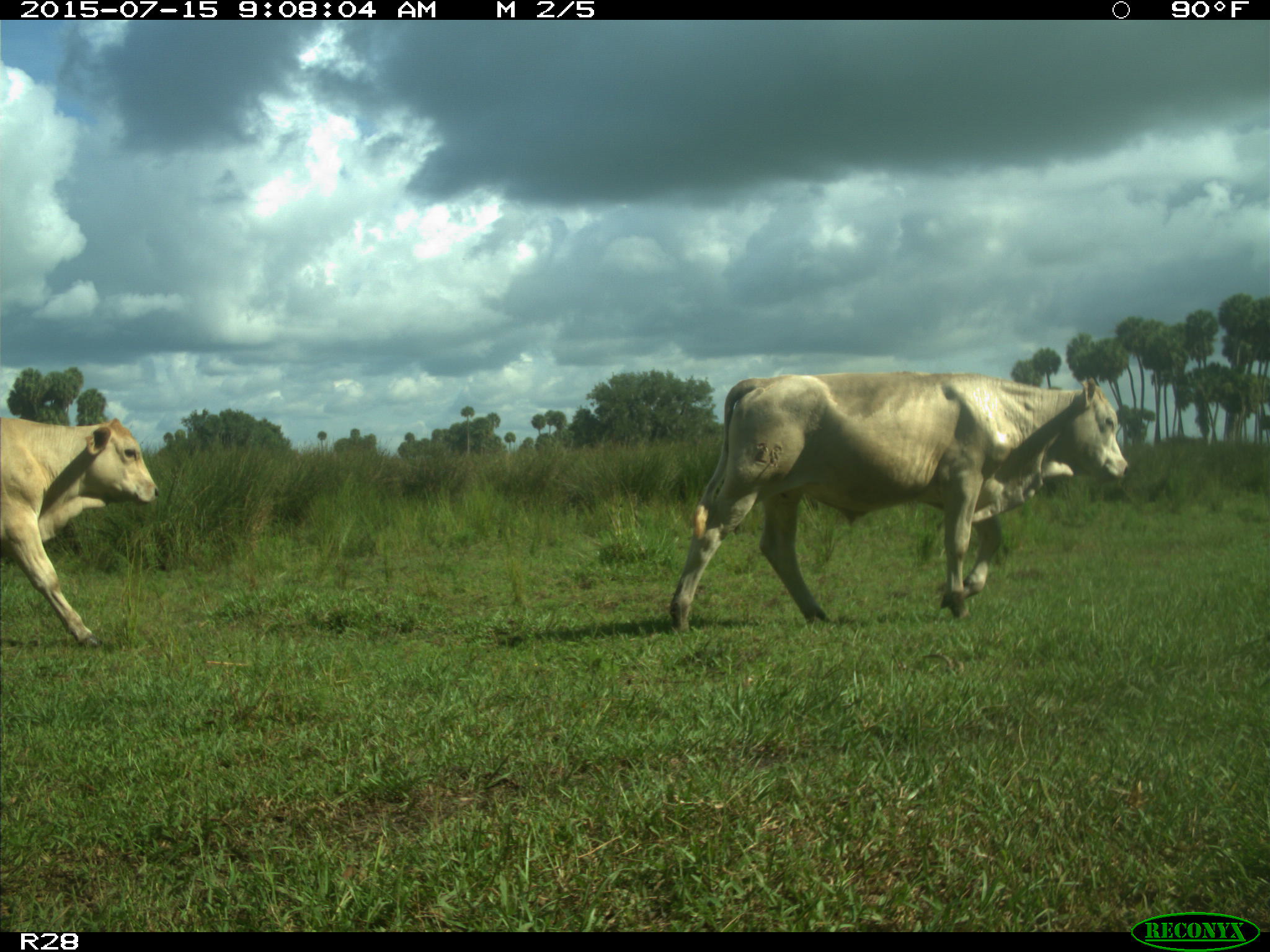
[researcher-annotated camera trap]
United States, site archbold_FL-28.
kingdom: Animalia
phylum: Chordata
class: Mammalia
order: Artiodactyla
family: Bovidae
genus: Bos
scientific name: Bos taurus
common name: domestic cow